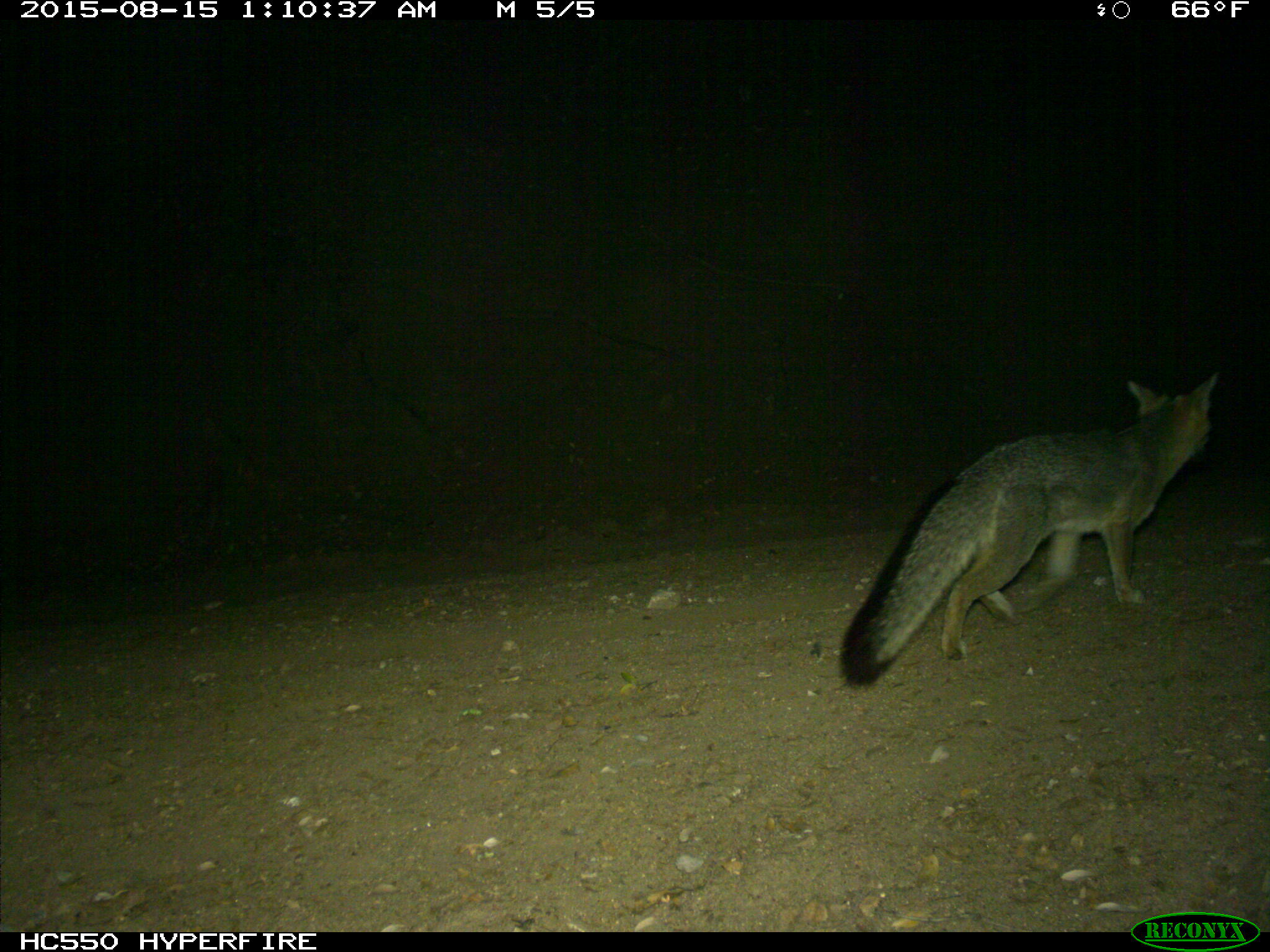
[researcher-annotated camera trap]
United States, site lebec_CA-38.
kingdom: Animalia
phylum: Chordata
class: Mammalia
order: Carnivora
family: Canidae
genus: Urocyon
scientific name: Urocyon cinereoargenteus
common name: gray fox